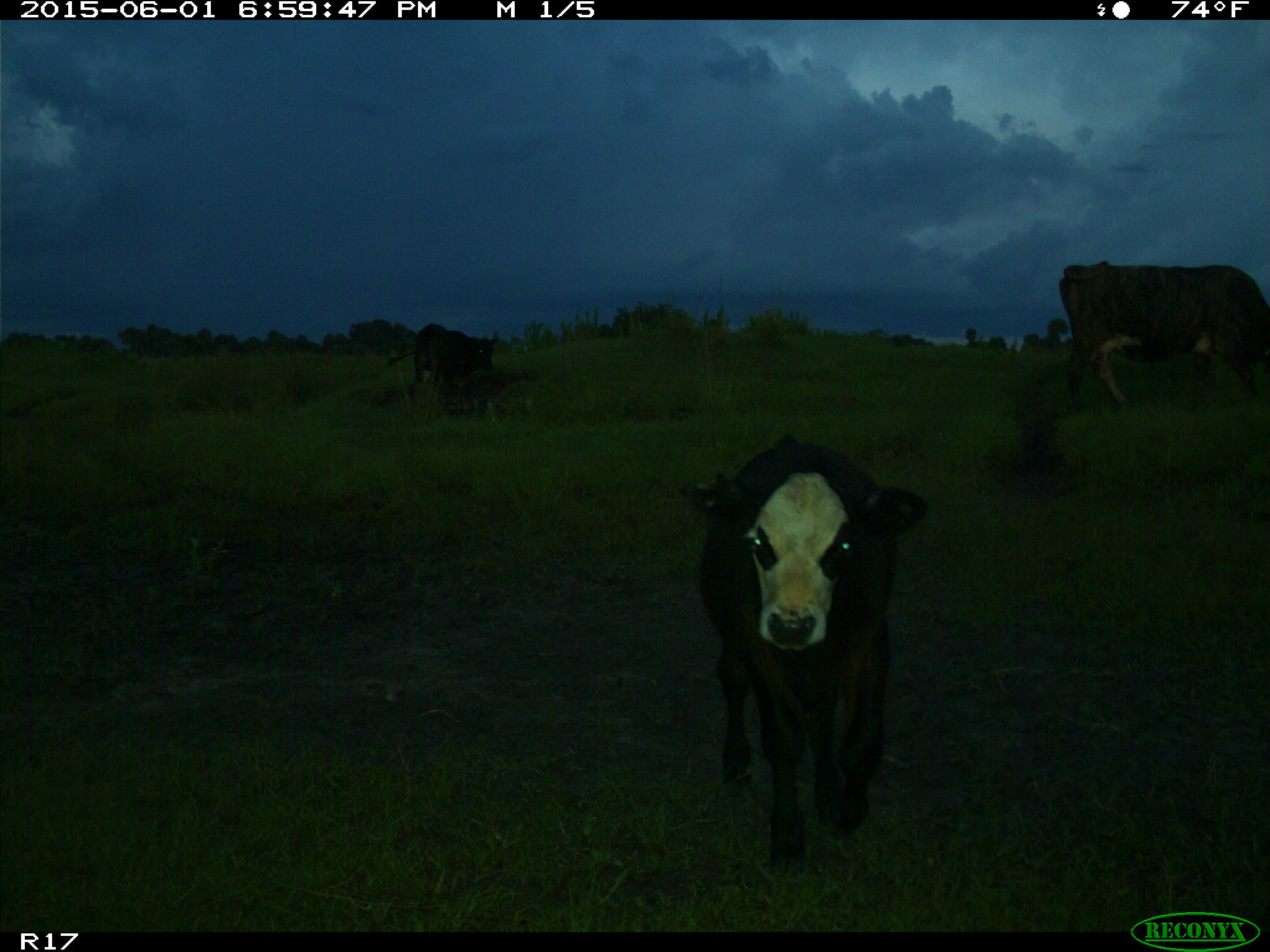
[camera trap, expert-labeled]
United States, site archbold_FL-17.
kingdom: Animalia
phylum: Chordata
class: Mammalia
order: Artiodactyla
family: Bovidae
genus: Bos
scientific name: Bos taurus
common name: domestic cow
Bos taurus (domestic cow).